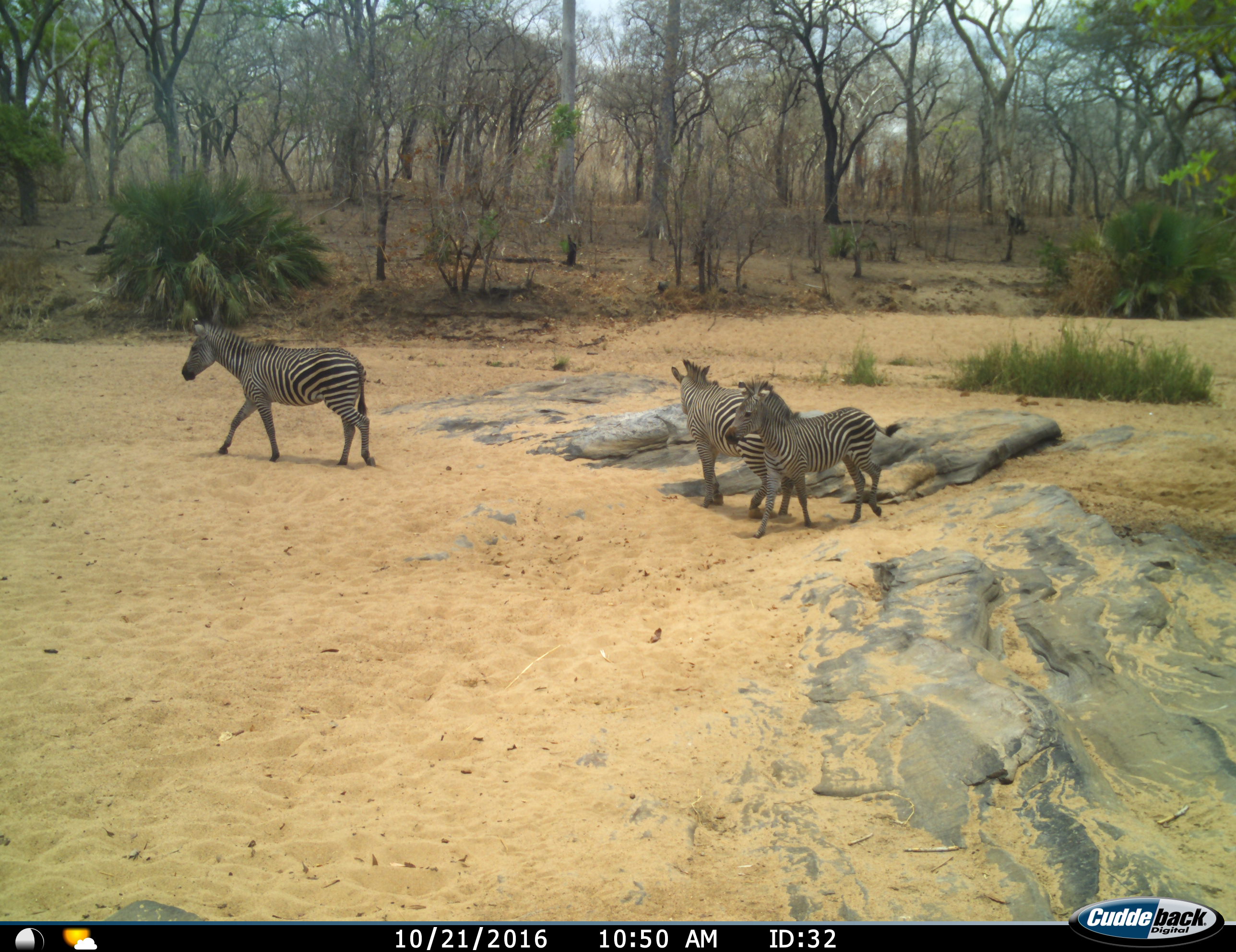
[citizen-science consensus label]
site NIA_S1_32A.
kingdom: Animalia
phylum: Chordata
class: Mammalia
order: Perissodactyla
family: Equidae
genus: Equus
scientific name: Equus quagga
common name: plains zebra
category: zebraplains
Zebraplains (plains zebra) (Equus quagga), count 3. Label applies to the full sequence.